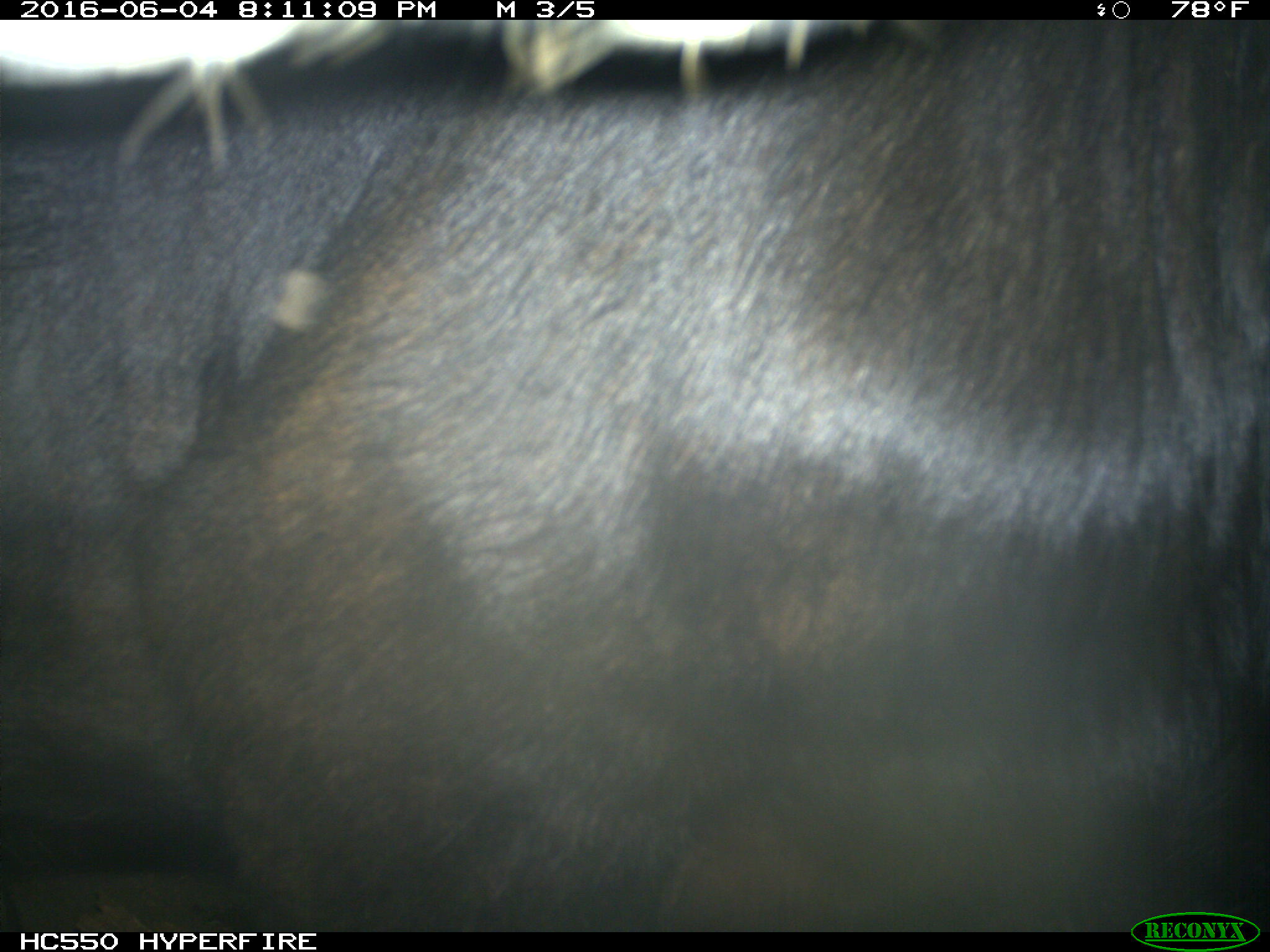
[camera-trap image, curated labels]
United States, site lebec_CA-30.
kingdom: Animalia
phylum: Chordata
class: Mammalia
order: Artiodactyla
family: Bovidae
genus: Bos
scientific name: Bos taurus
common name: domestic cow